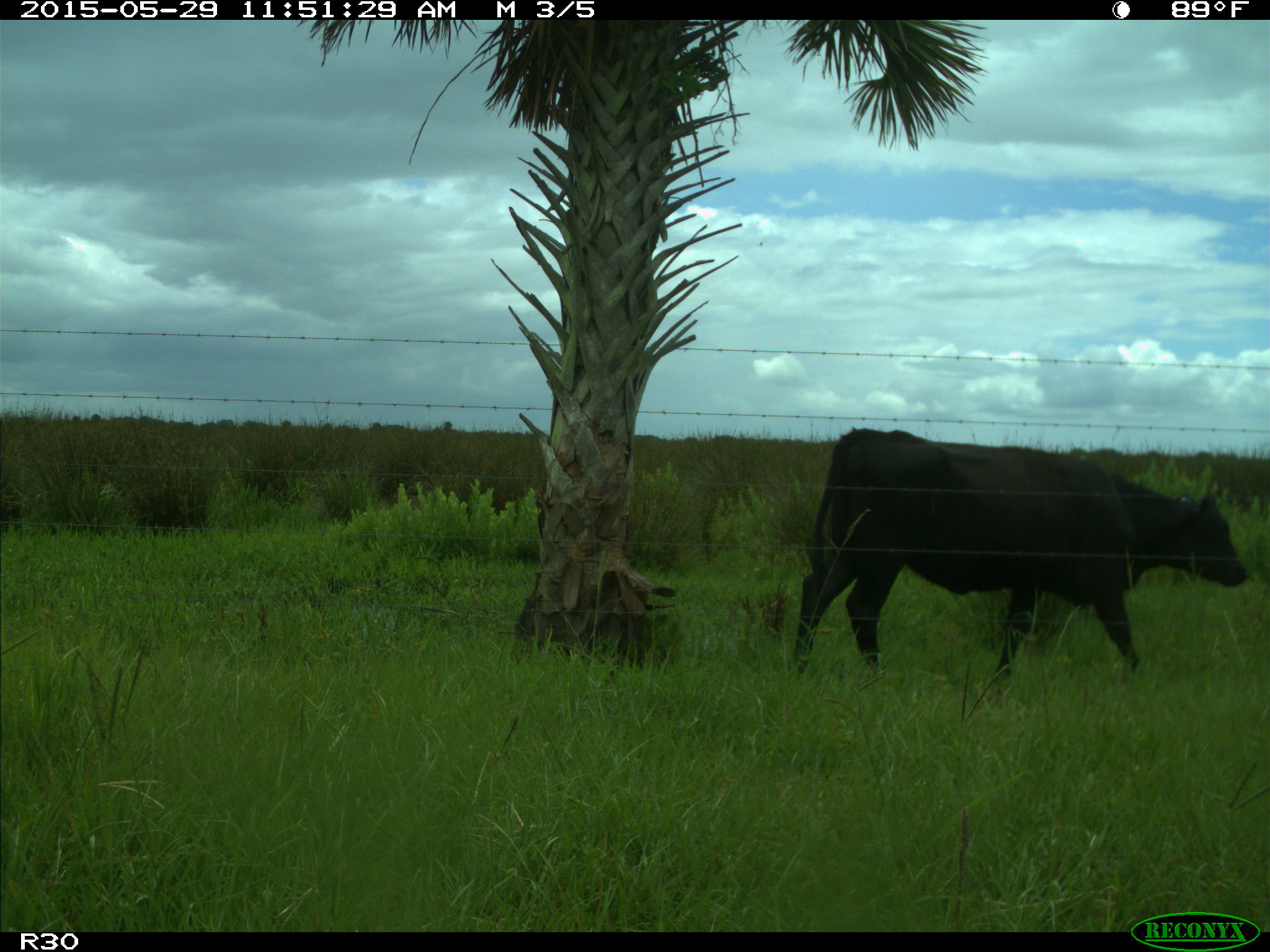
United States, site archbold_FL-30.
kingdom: Animalia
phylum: Chordata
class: Mammalia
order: Artiodactyla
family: Bovidae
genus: Bos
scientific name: Bos taurus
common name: domestic cow